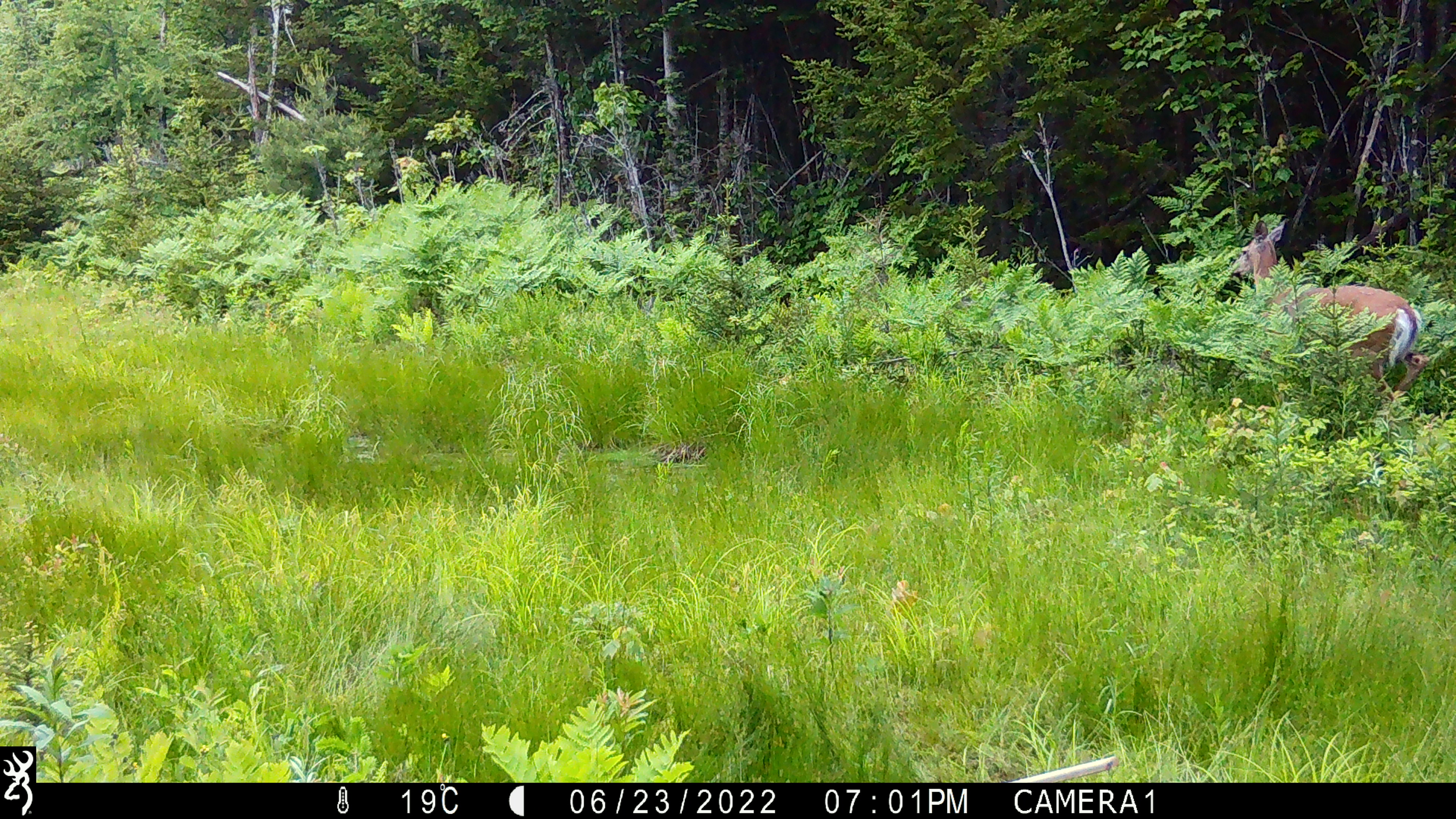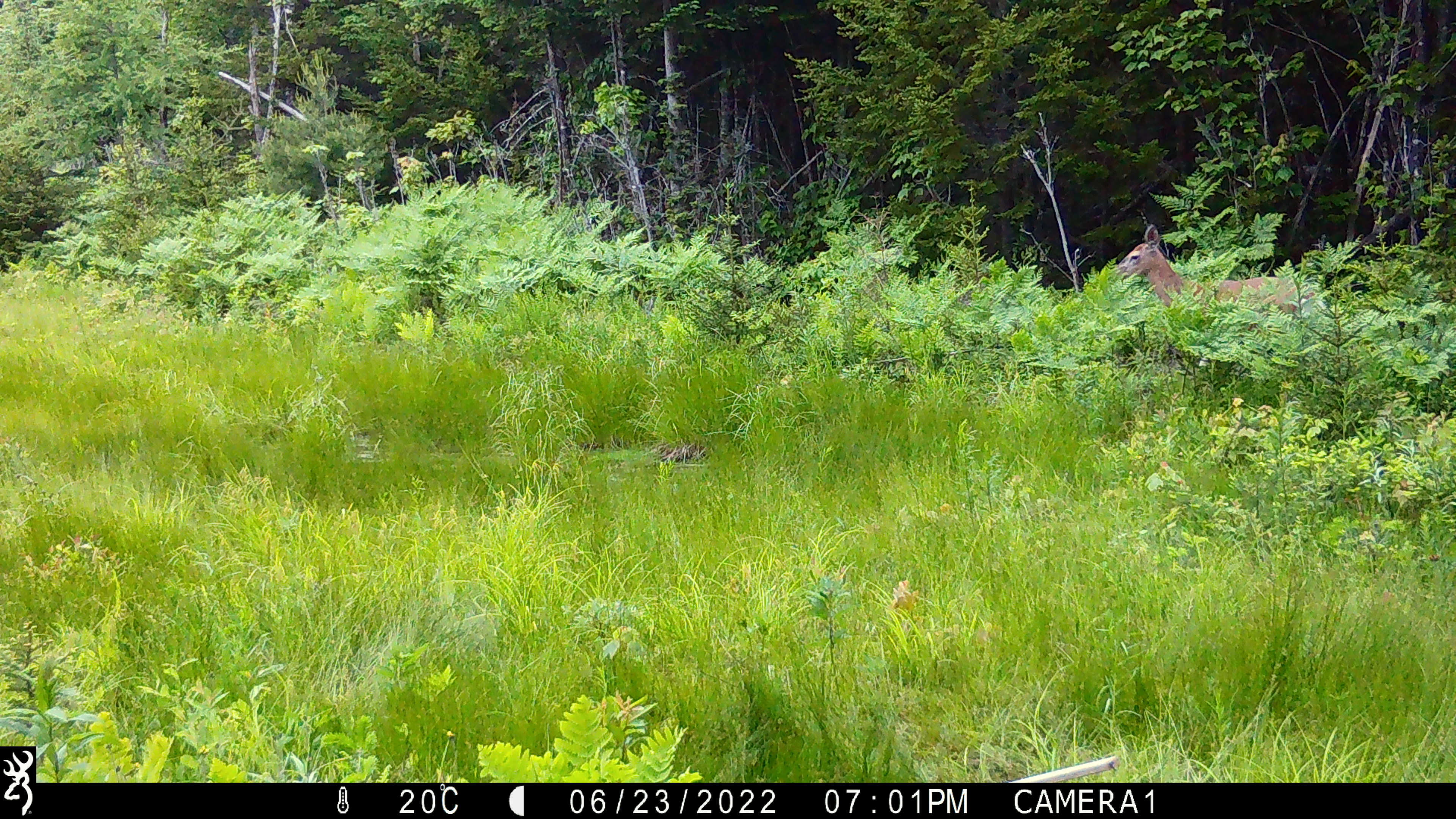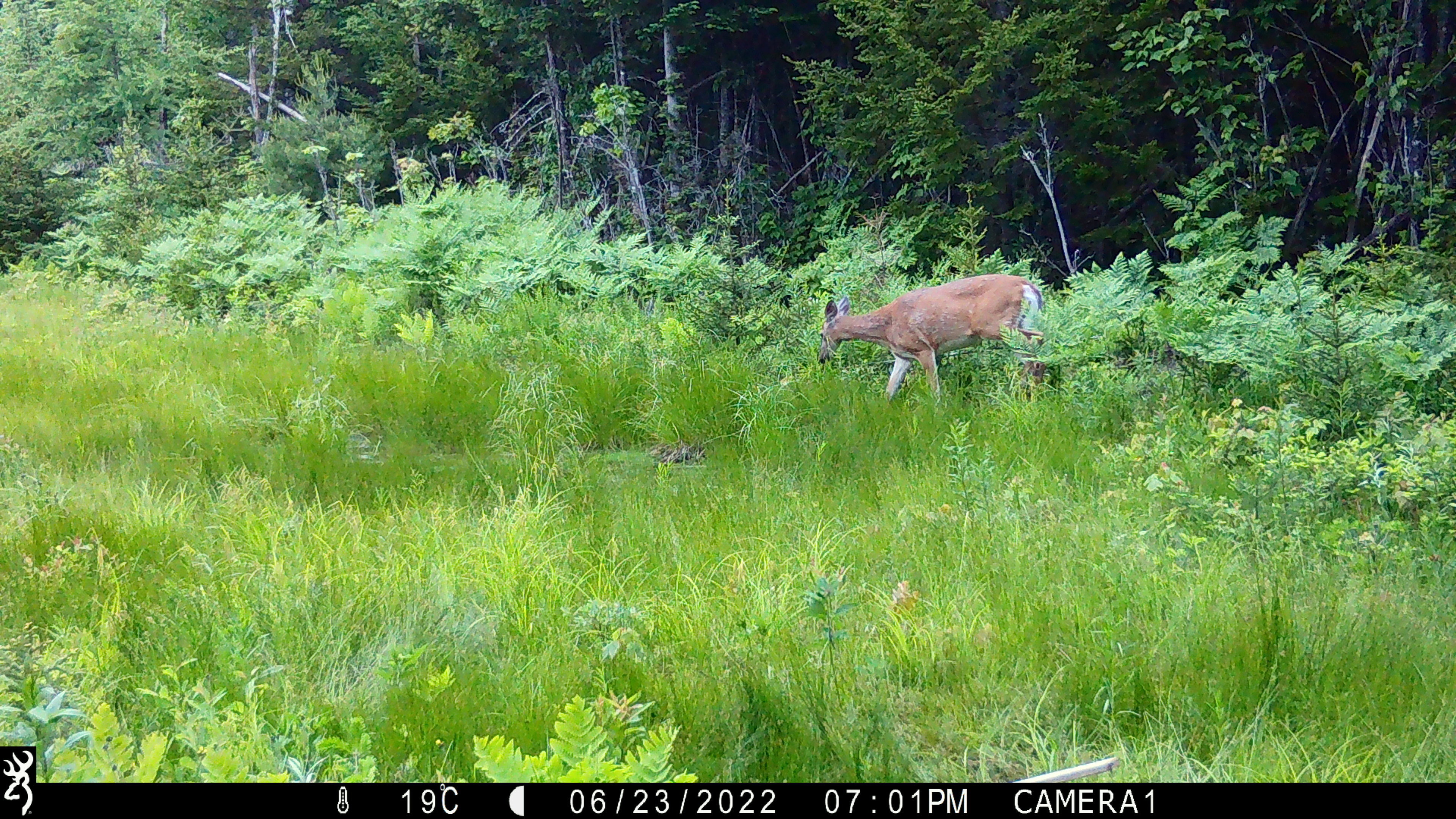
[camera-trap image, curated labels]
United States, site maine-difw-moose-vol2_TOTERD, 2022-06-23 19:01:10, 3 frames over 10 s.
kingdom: Animalia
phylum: Chordata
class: Mammalia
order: Artiodactyla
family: Cervidae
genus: Odocoileus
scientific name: Odocoileus virginianus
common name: white-tailed deer